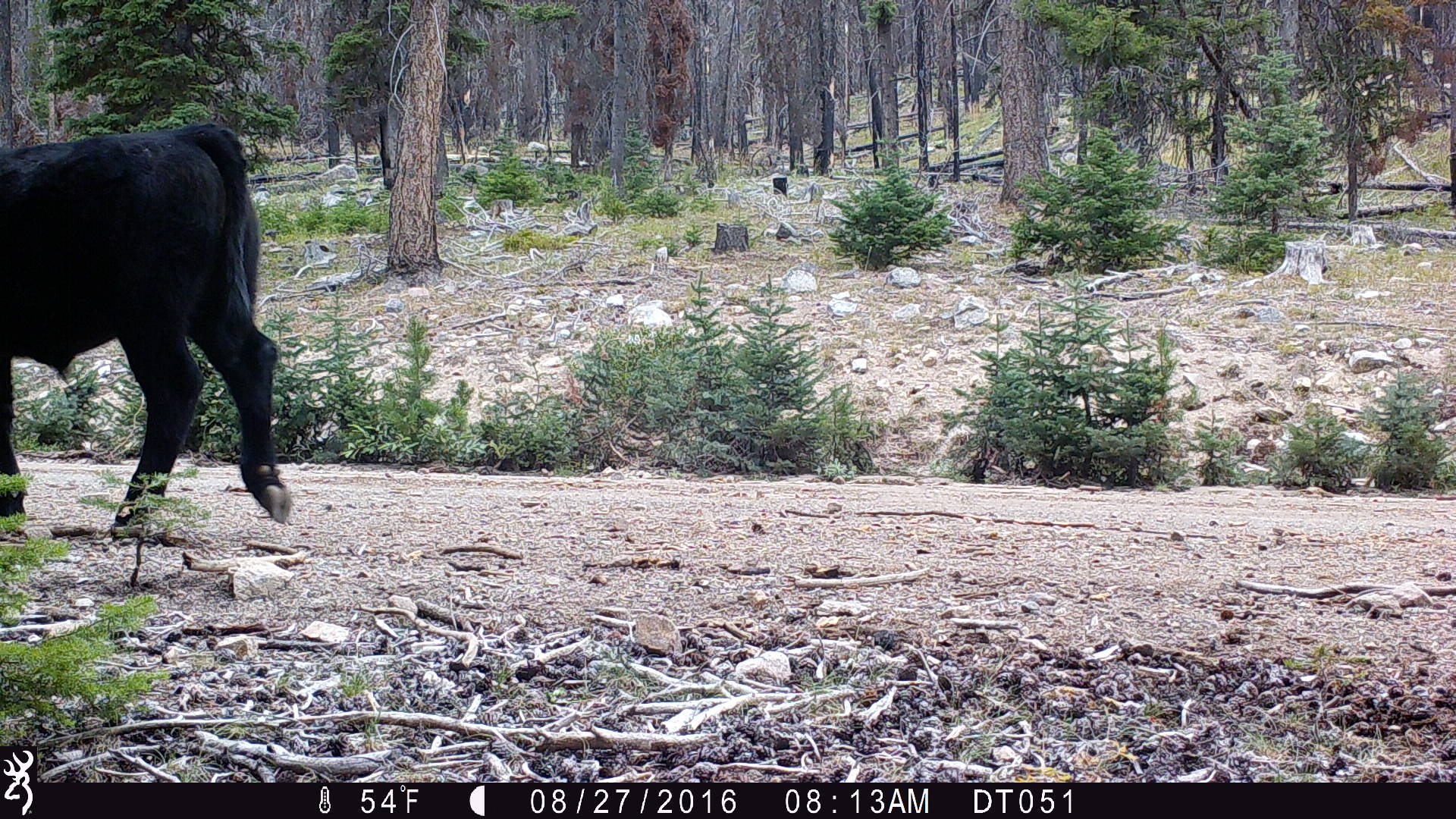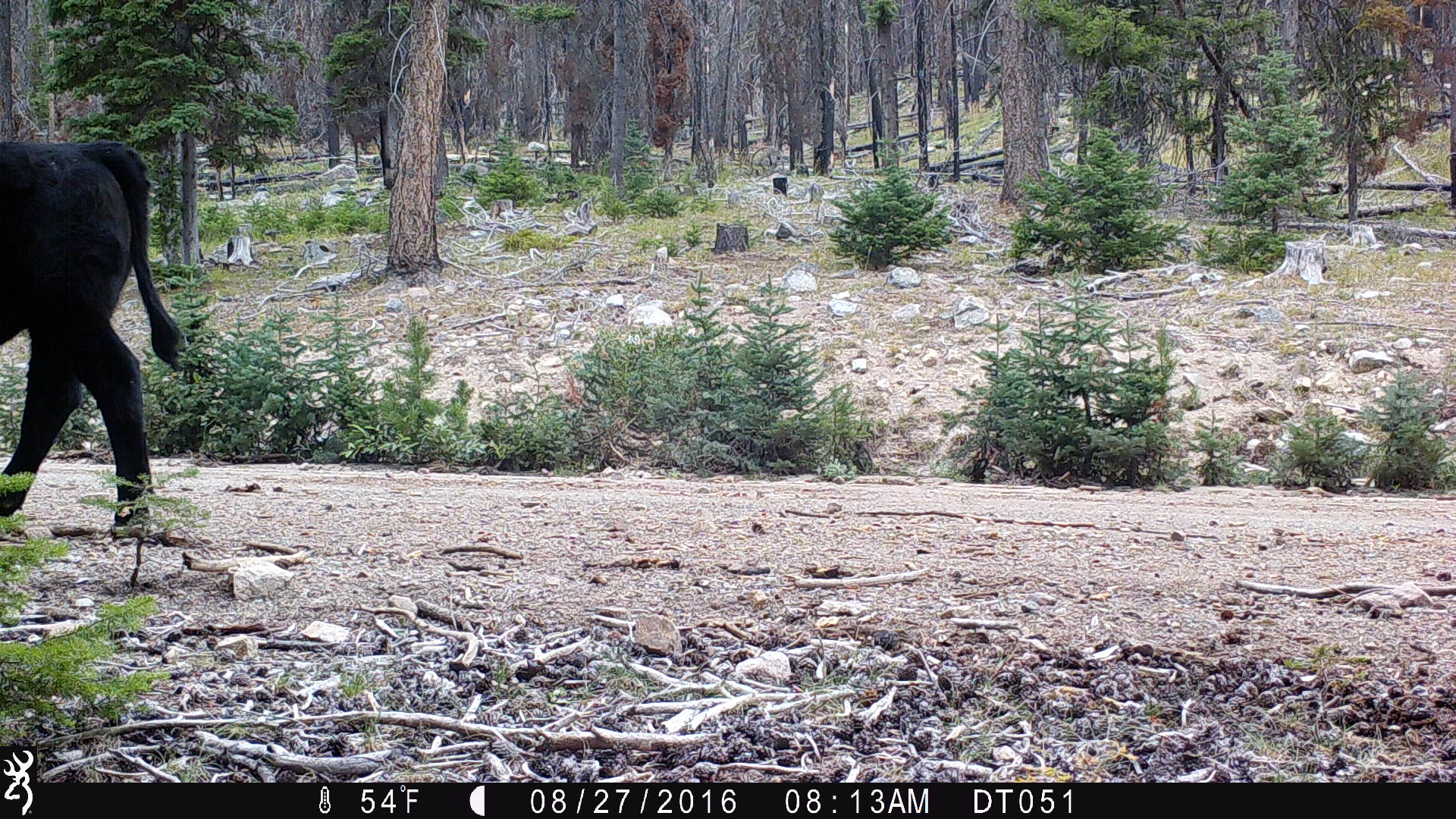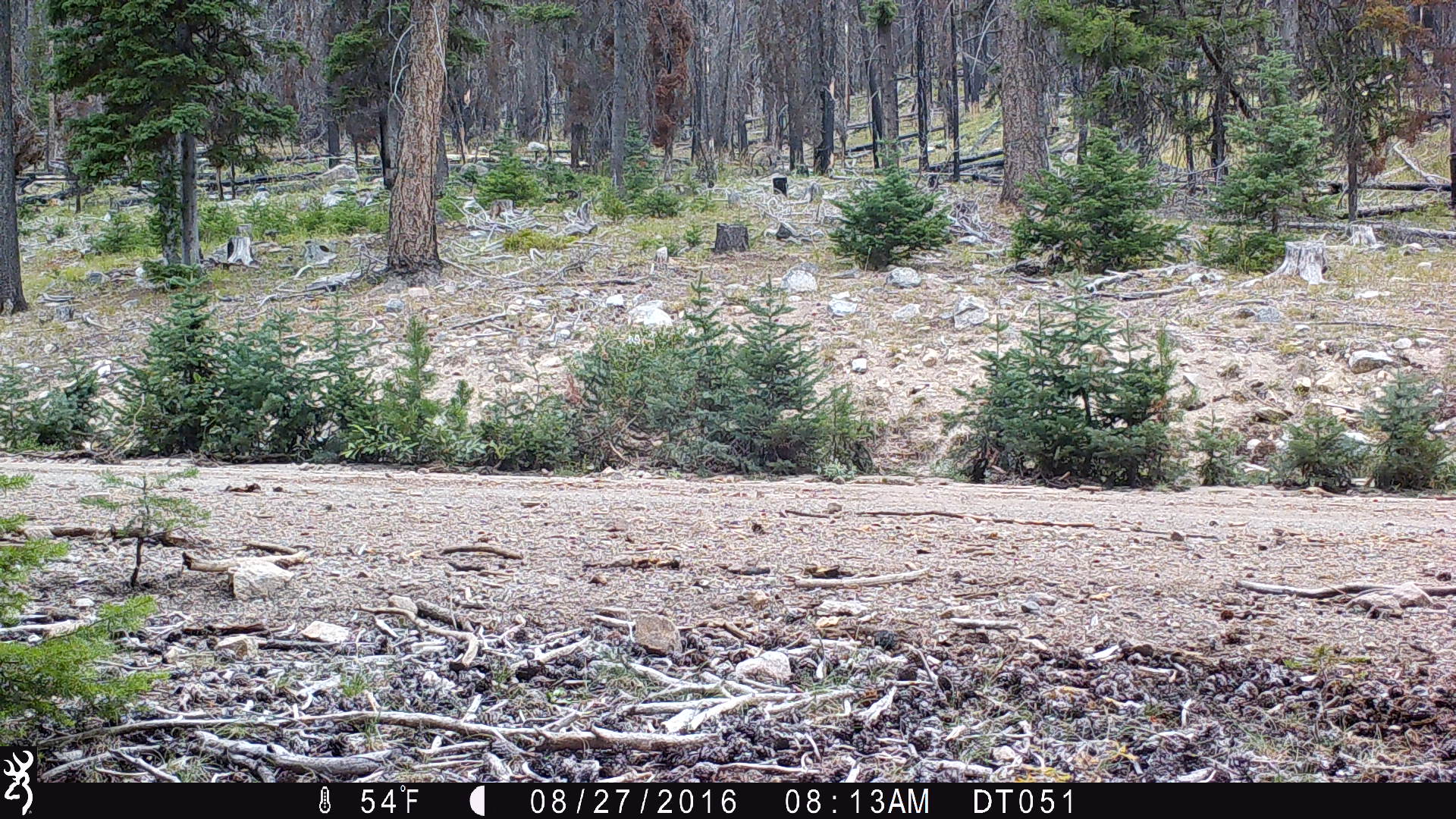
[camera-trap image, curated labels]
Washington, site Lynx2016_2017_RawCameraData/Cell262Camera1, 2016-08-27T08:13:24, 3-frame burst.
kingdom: Animalia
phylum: Chordata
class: Mammalia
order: Artiodactyla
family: Bovidae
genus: Bos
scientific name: Bos taurus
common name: domestic cattle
Domestic cattle (Bos taurus). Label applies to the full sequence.